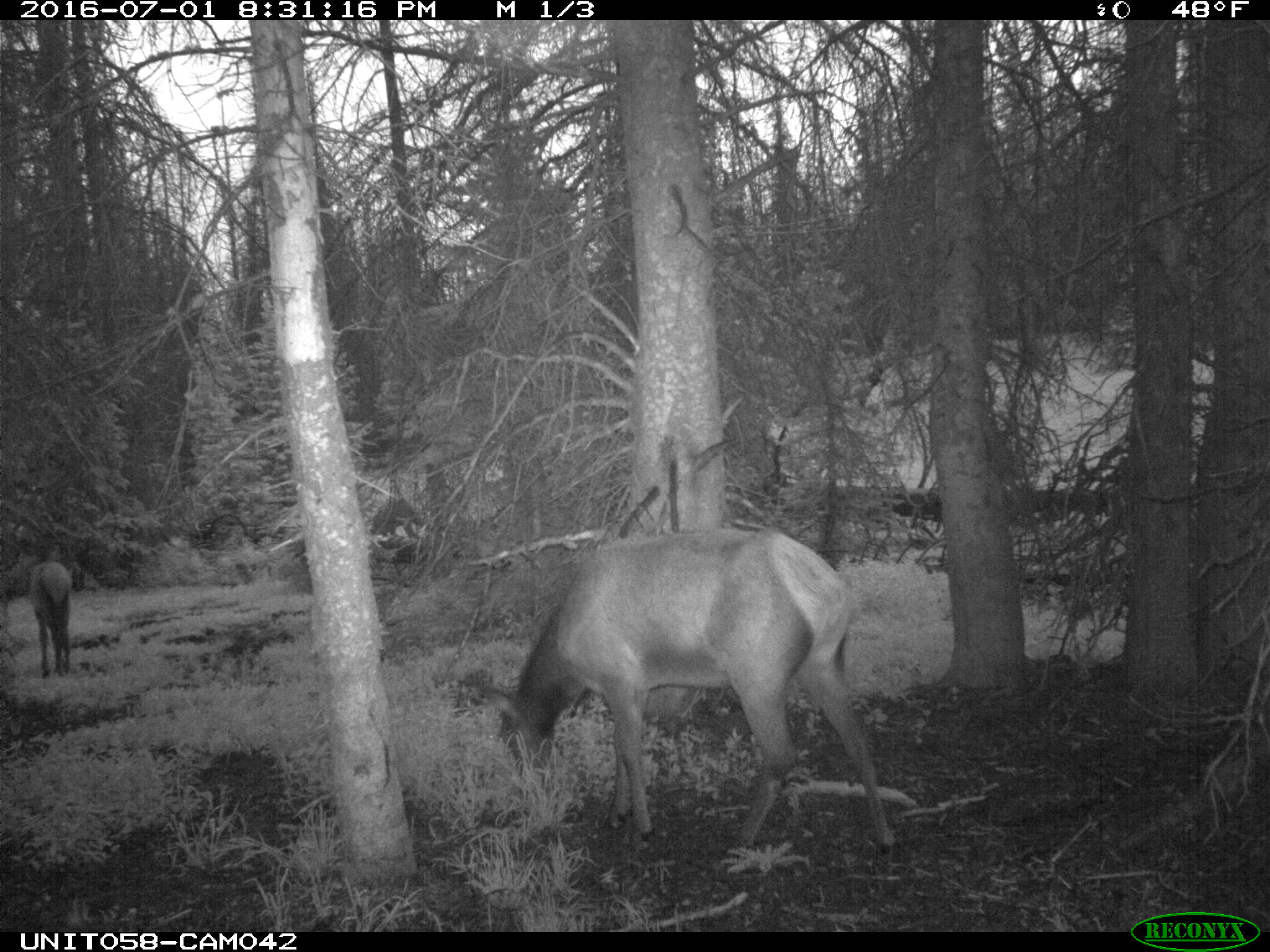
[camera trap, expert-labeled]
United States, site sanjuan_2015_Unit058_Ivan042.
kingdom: Animalia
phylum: Chordata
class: Mammalia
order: Artiodactyla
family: Cervidae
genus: Cervus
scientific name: Cervus elaphus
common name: red deer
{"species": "Cervus elaphus (red deer)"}